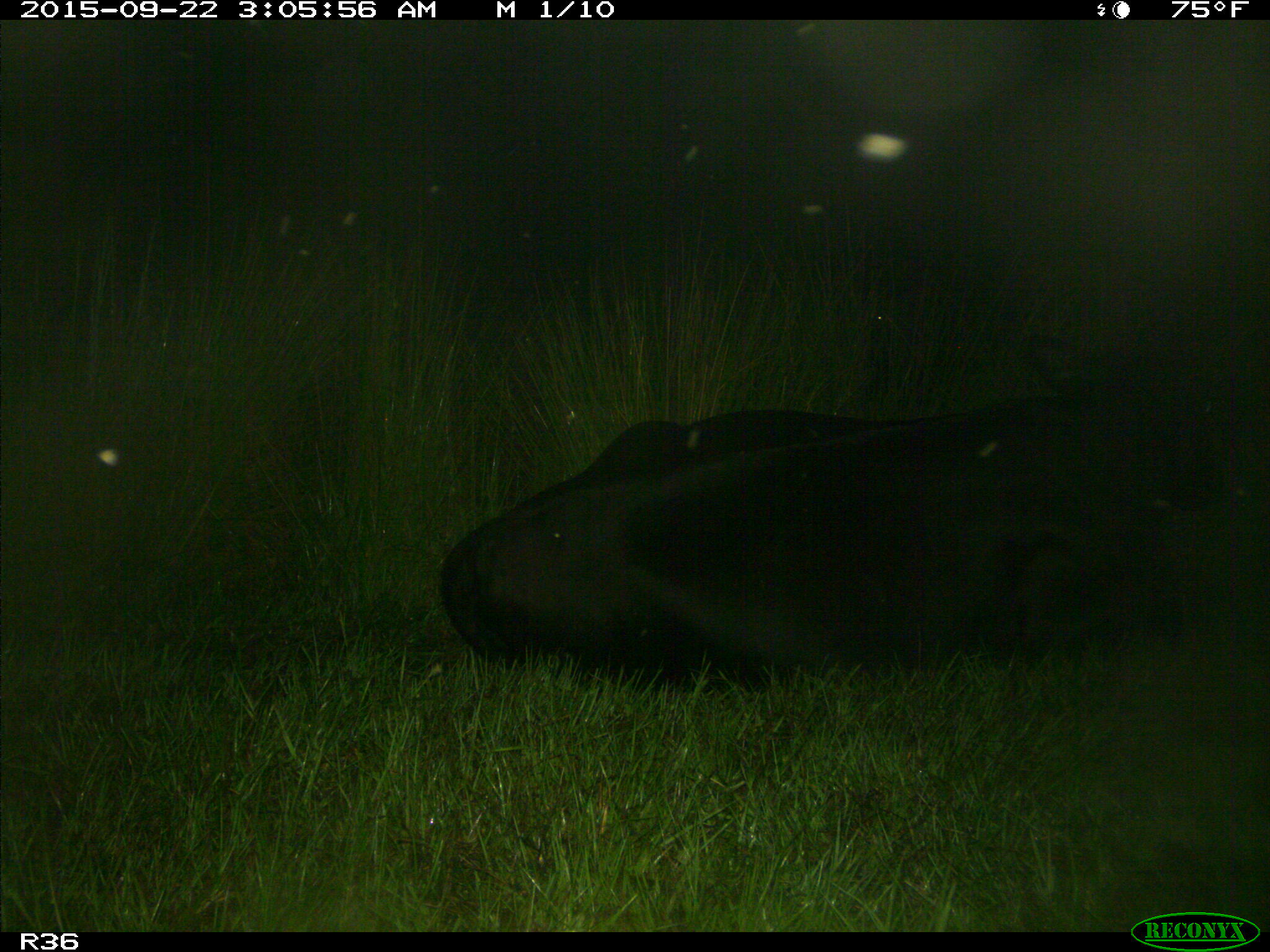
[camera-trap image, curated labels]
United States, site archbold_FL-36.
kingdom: Animalia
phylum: Chordata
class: Mammalia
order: Artiodactyla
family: Bovidae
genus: Bos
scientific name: Bos taurus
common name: domestic cow